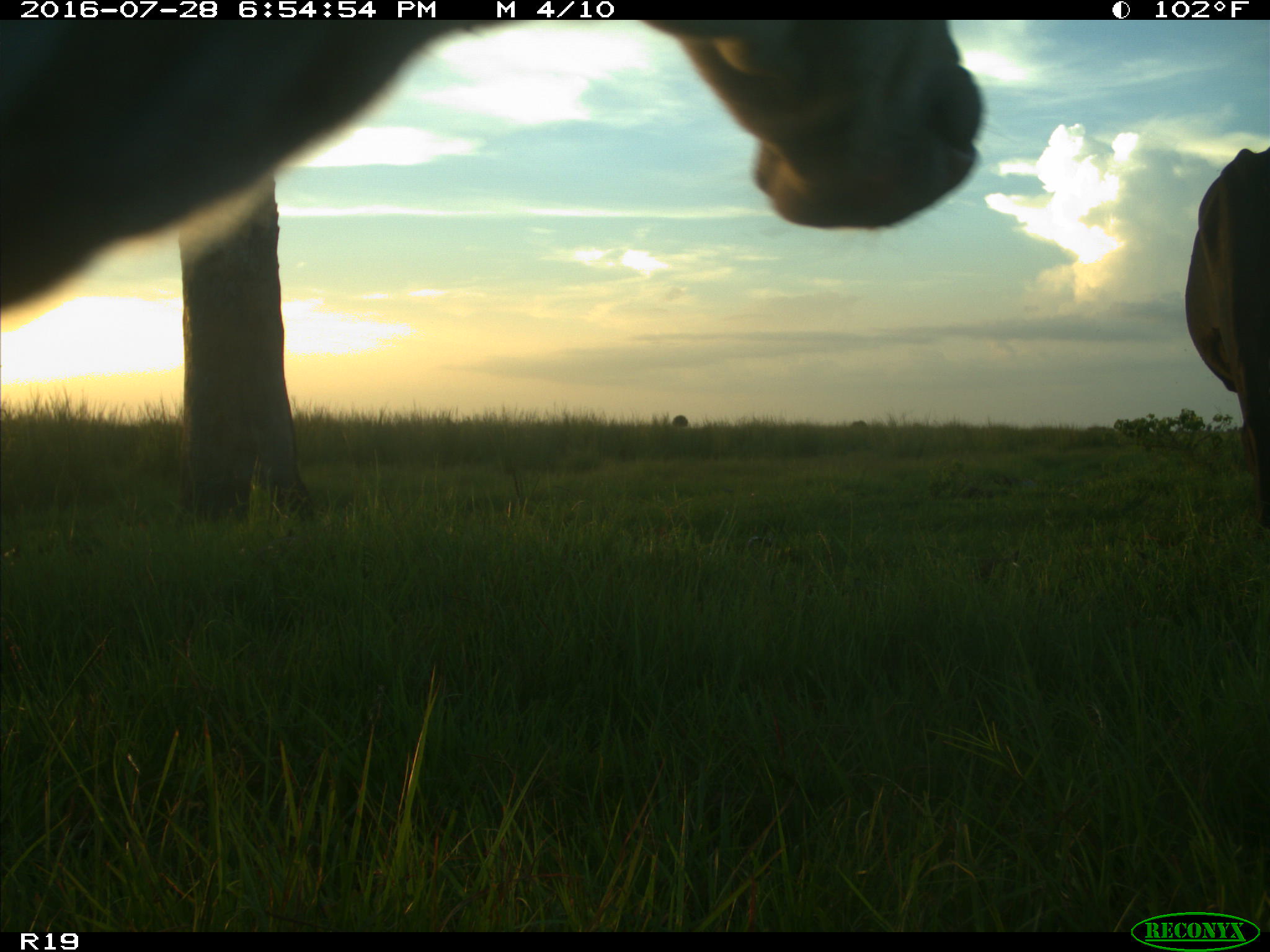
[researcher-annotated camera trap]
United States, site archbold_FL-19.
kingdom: Animalia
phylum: Chordata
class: Mammalia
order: Artiodactyla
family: Bovidae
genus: Bos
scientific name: Bos taurus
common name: domestic cow